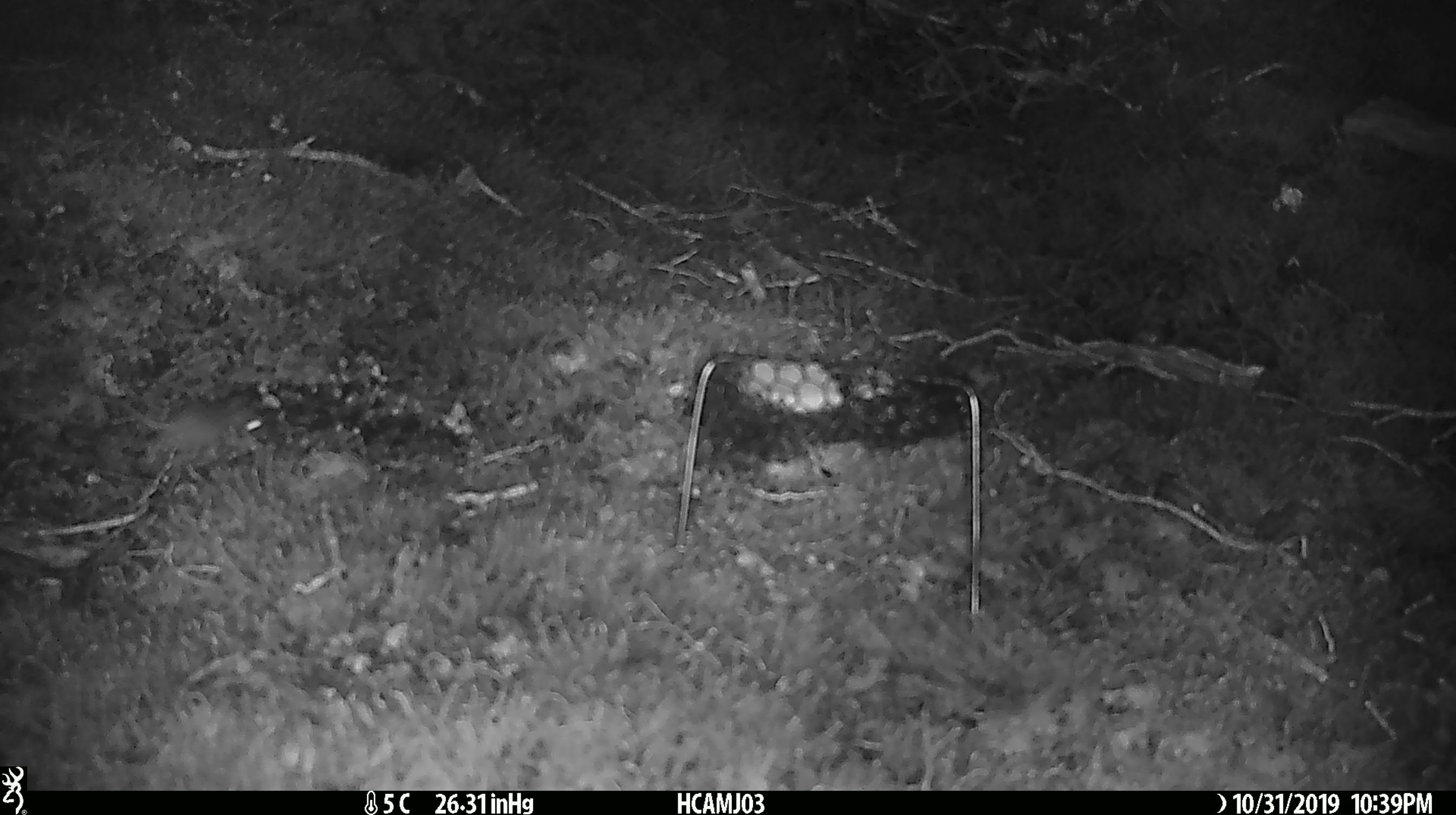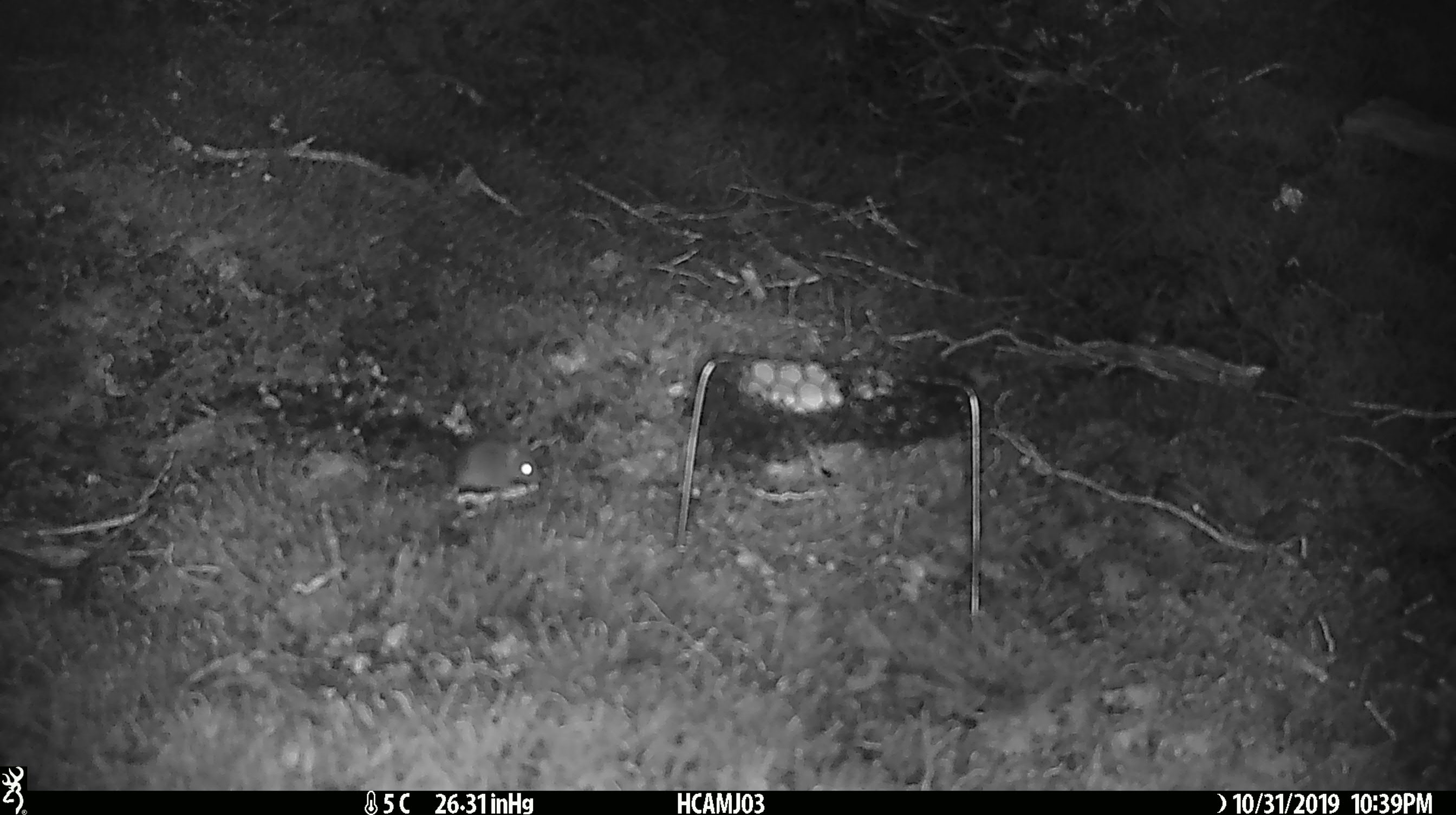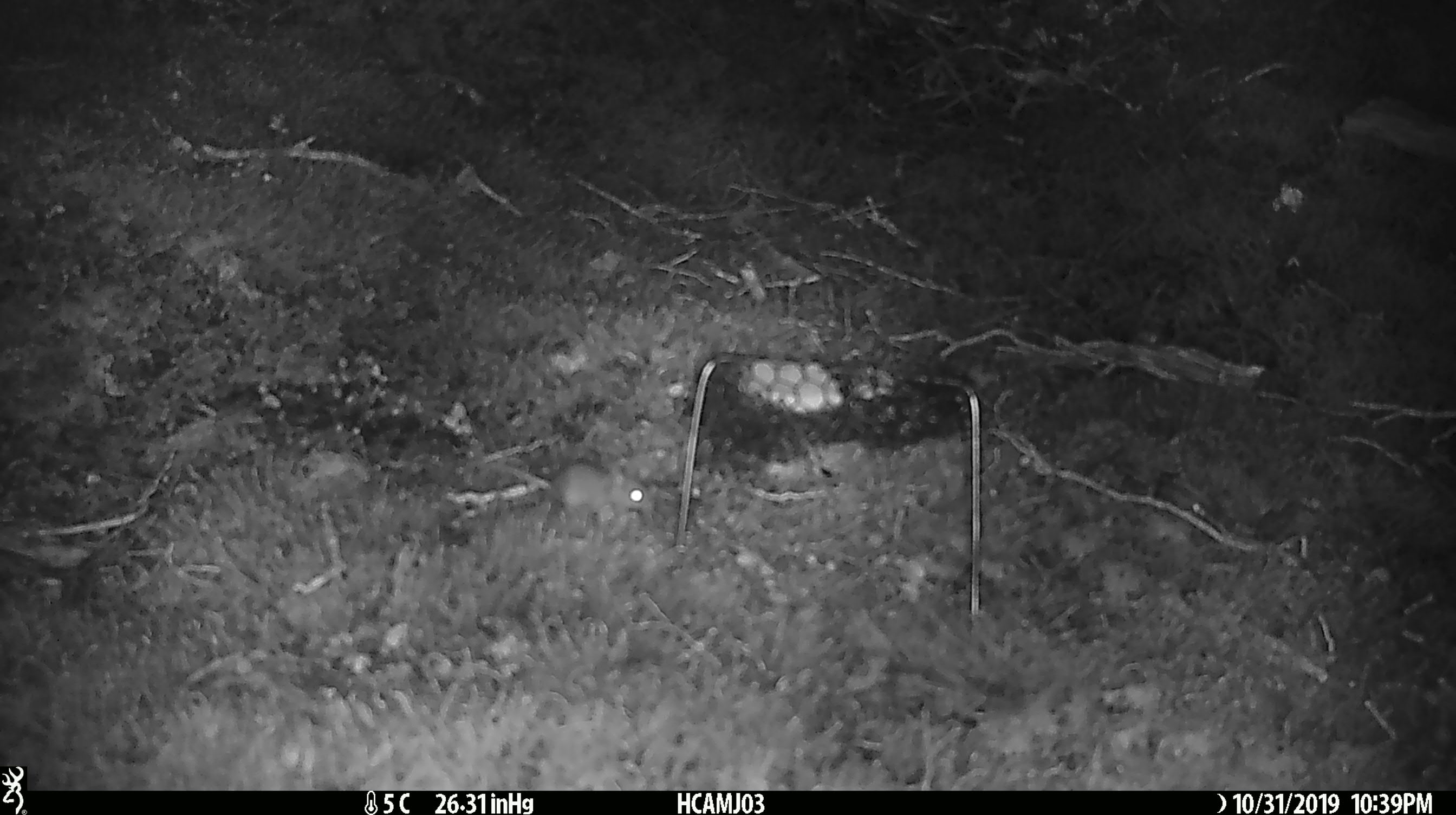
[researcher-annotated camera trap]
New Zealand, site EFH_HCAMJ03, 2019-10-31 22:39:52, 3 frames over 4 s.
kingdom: Animalia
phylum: Chordata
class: Mammalia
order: Rodentia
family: Muridae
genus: Mus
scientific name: Mus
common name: mouse